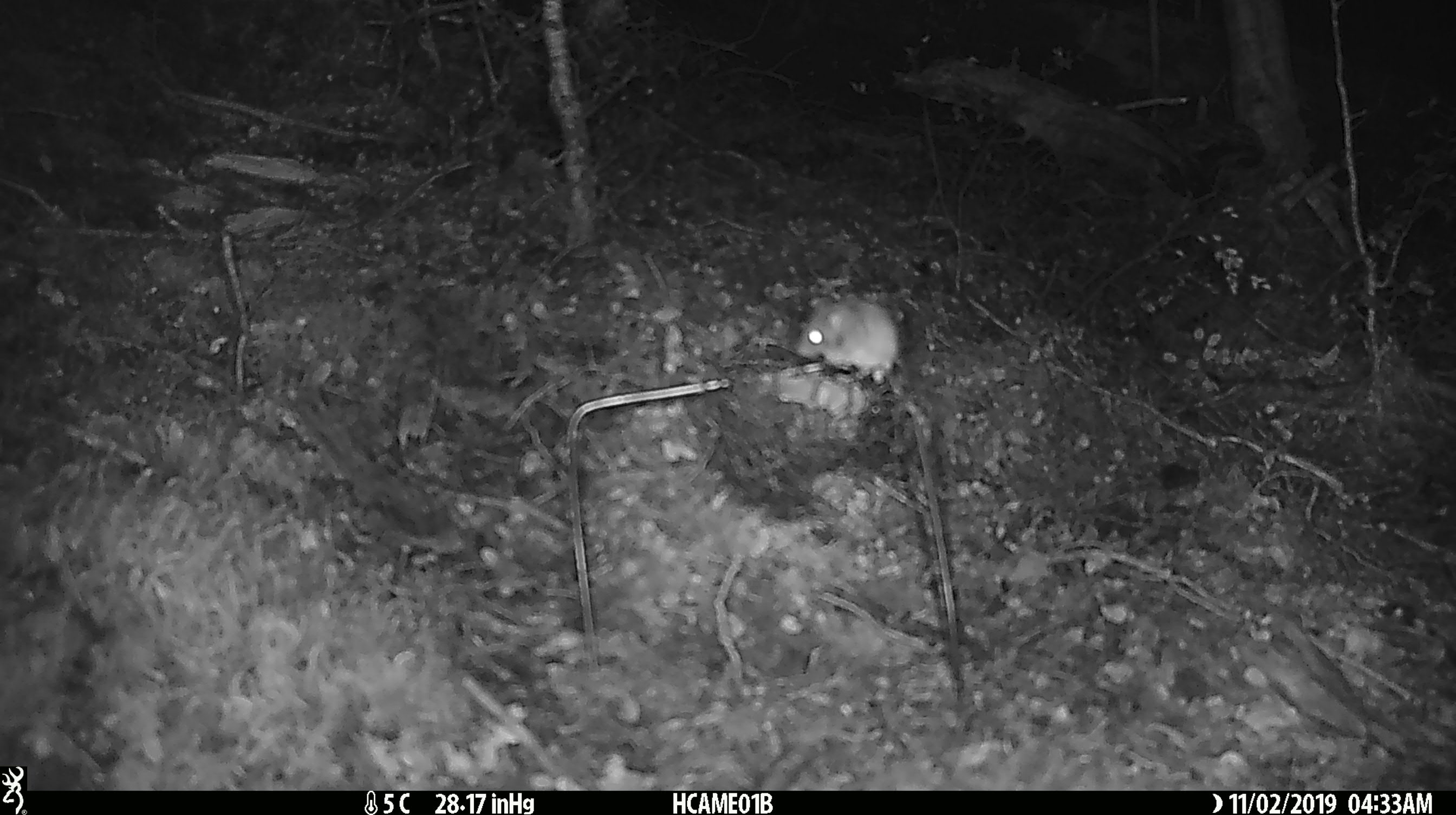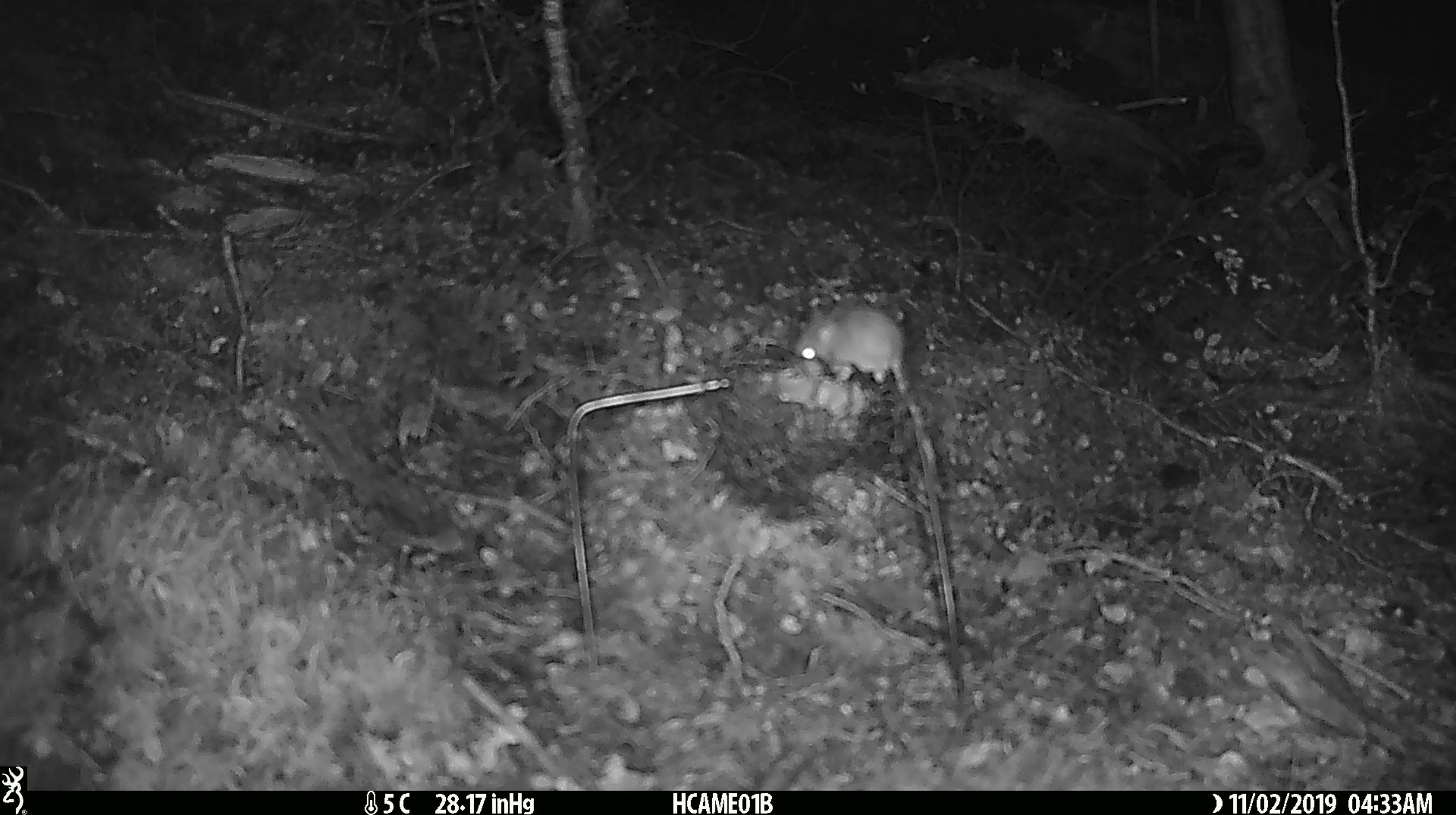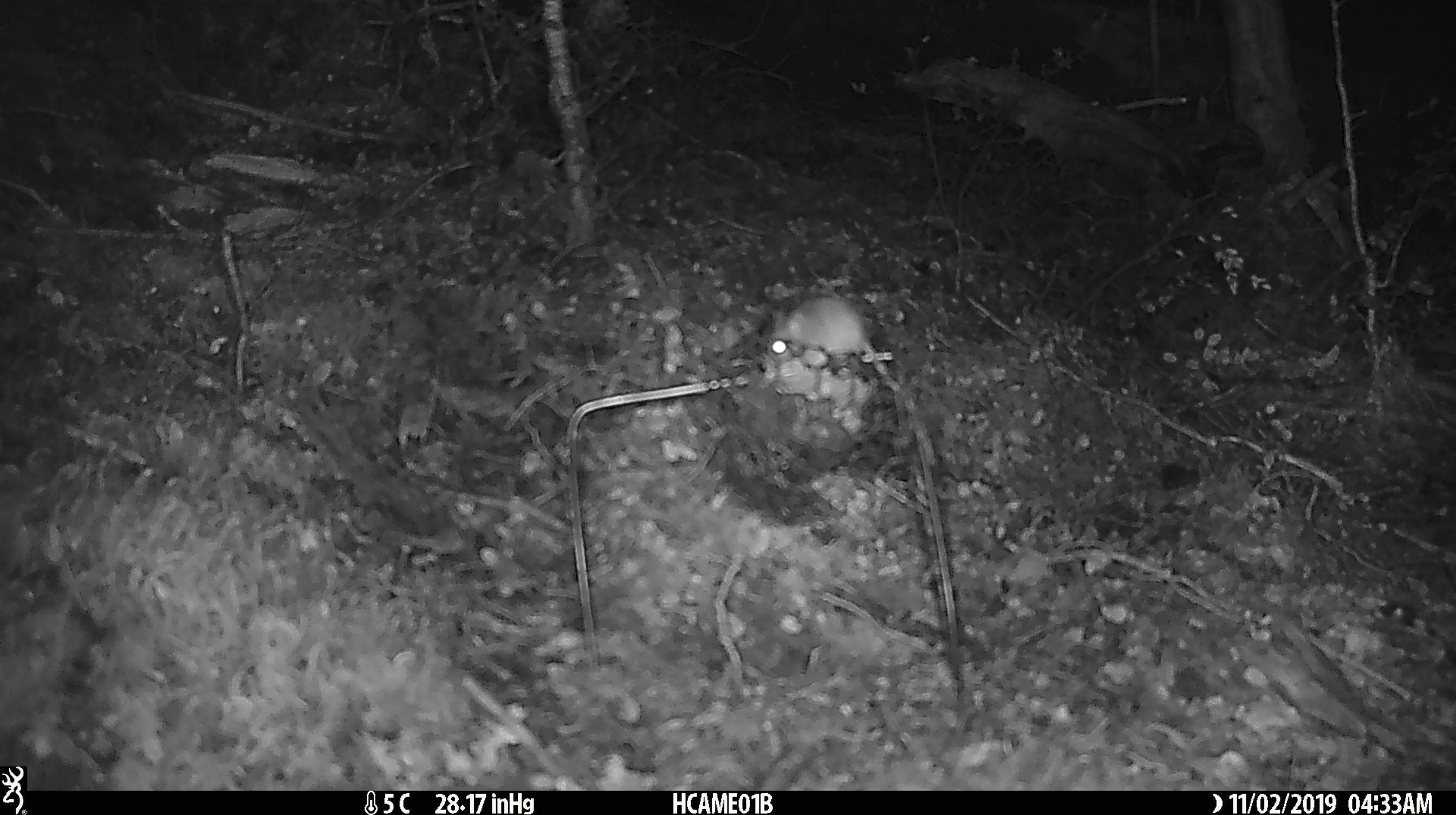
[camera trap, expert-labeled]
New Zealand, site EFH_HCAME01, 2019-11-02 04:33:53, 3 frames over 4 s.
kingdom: Animalia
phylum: Chordata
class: Mammalia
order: Rodentia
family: Muridae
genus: Mus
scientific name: Mus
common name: mouse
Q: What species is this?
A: Mouse (Mus).